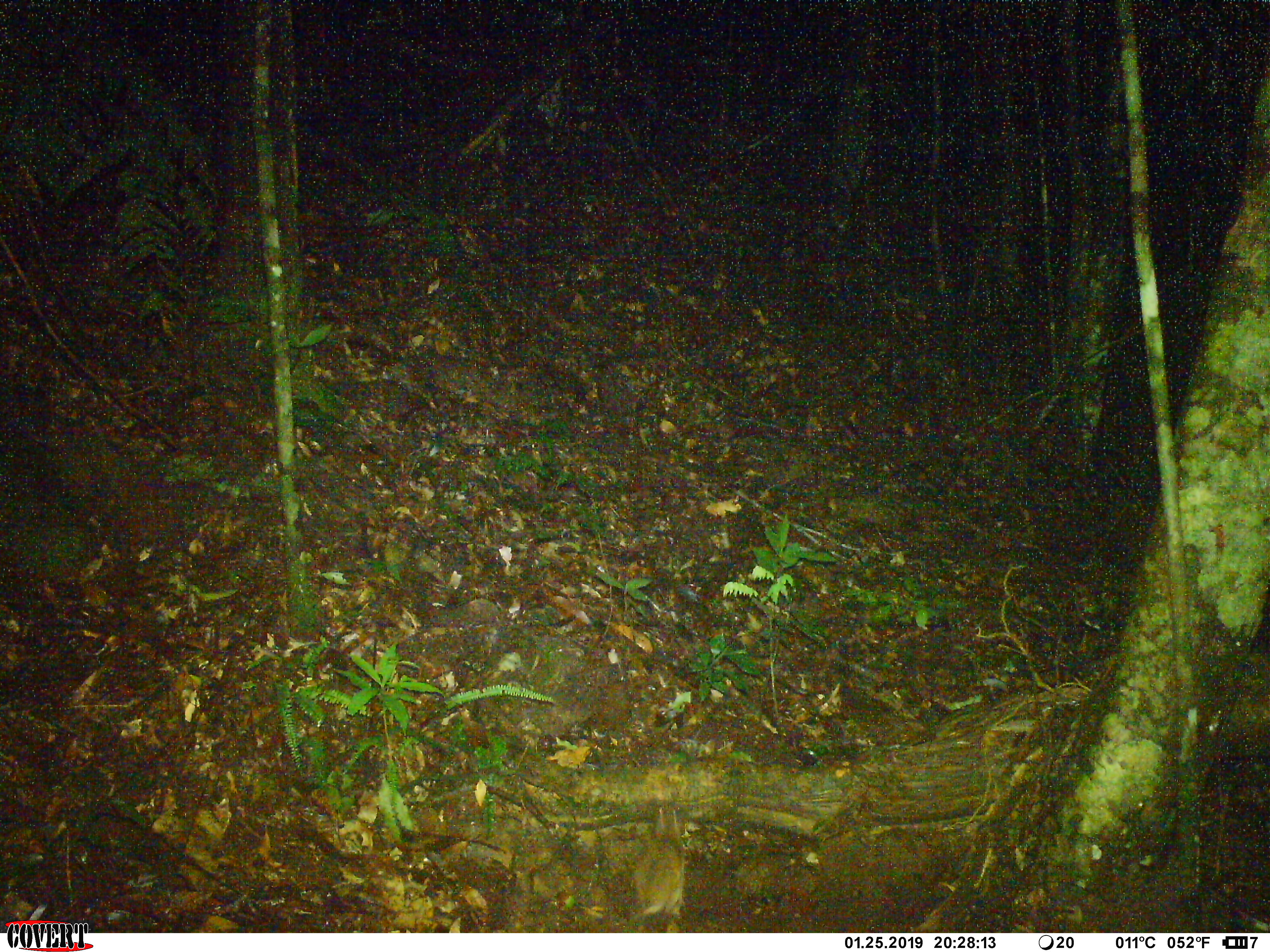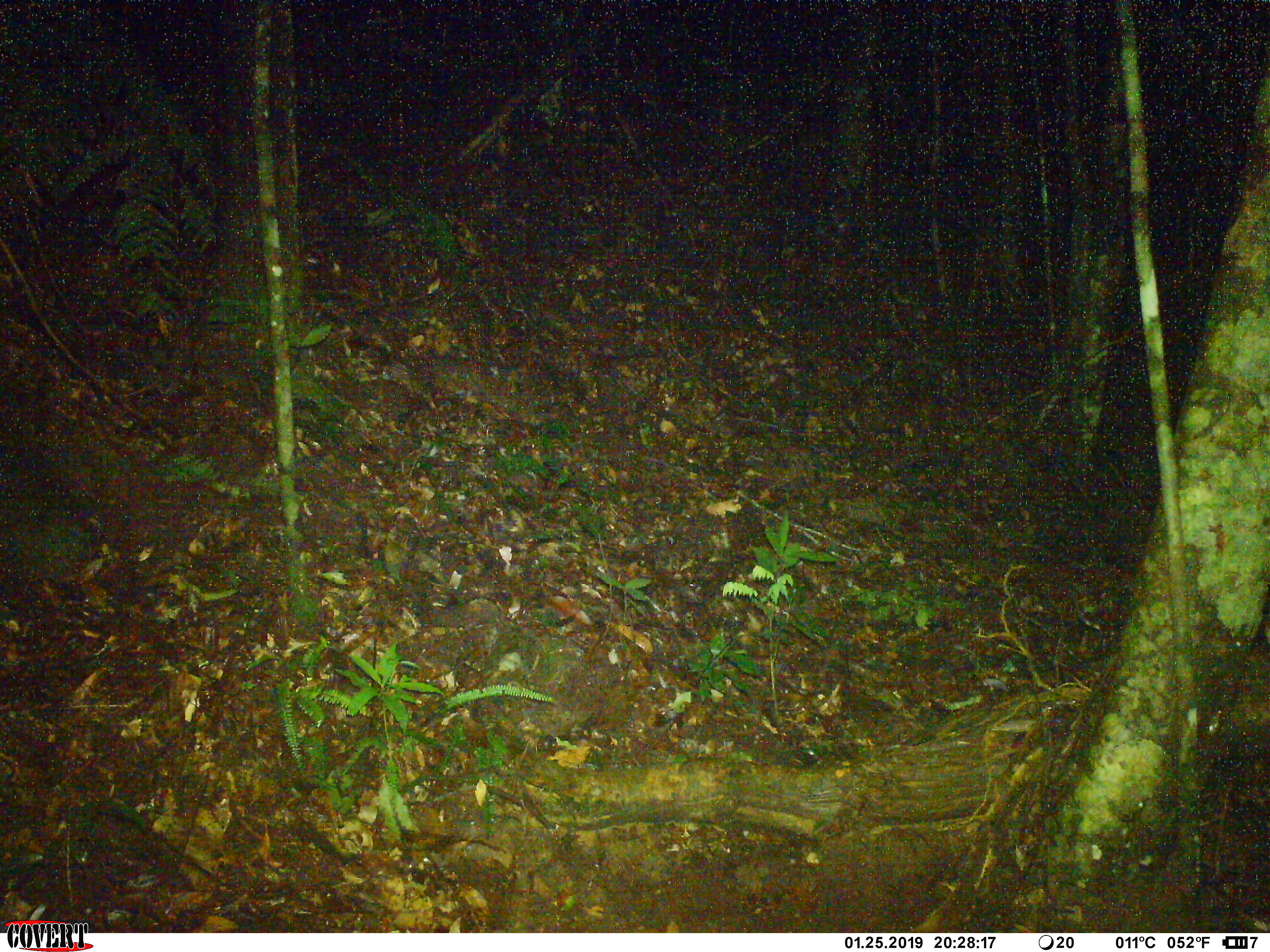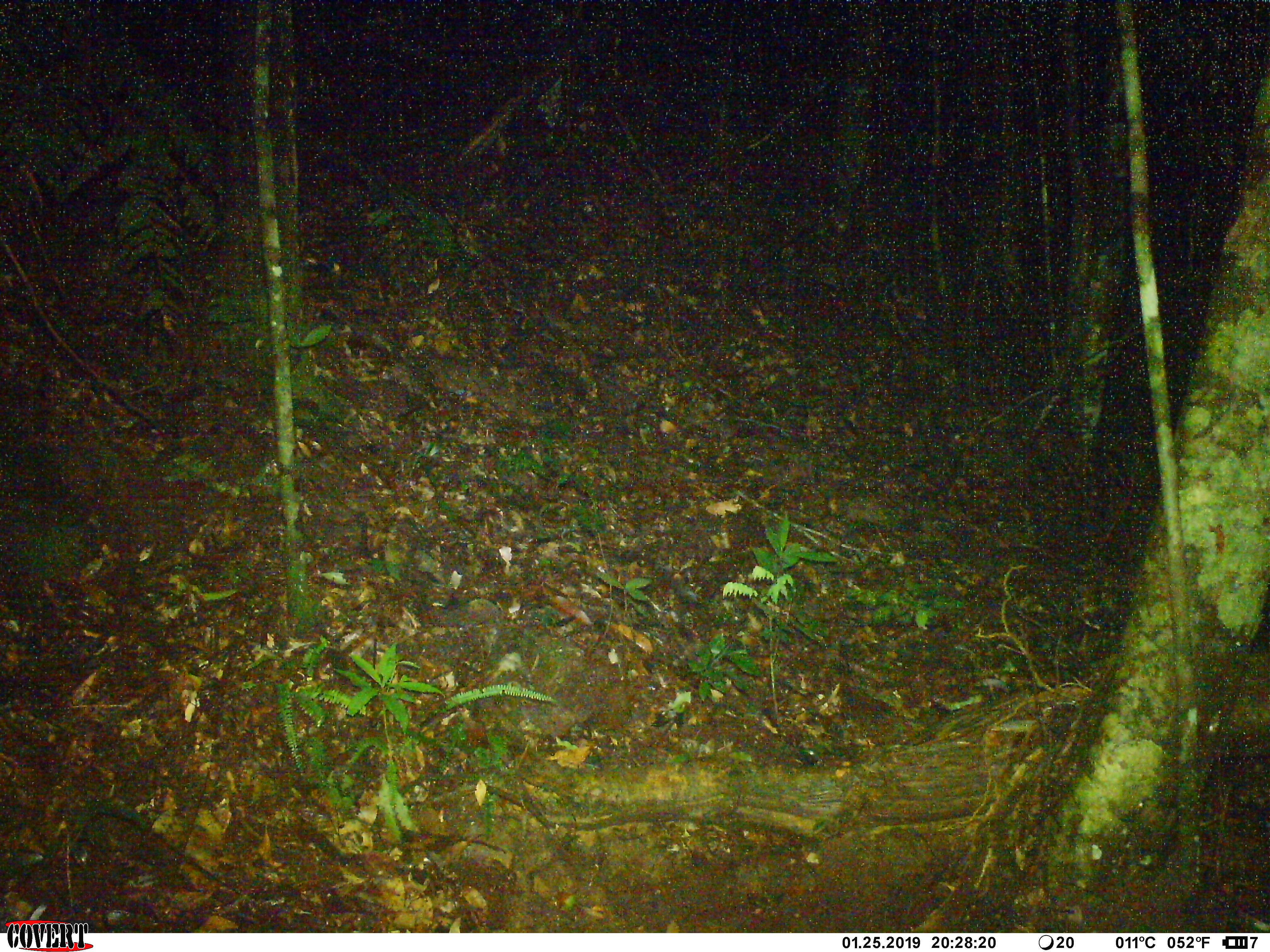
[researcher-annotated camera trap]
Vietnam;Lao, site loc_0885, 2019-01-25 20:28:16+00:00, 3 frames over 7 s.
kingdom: Animalia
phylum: Chordata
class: Mammalia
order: Rodentia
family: Muridae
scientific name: Muridae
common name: old-world mice and rats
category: unidentified murid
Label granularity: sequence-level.